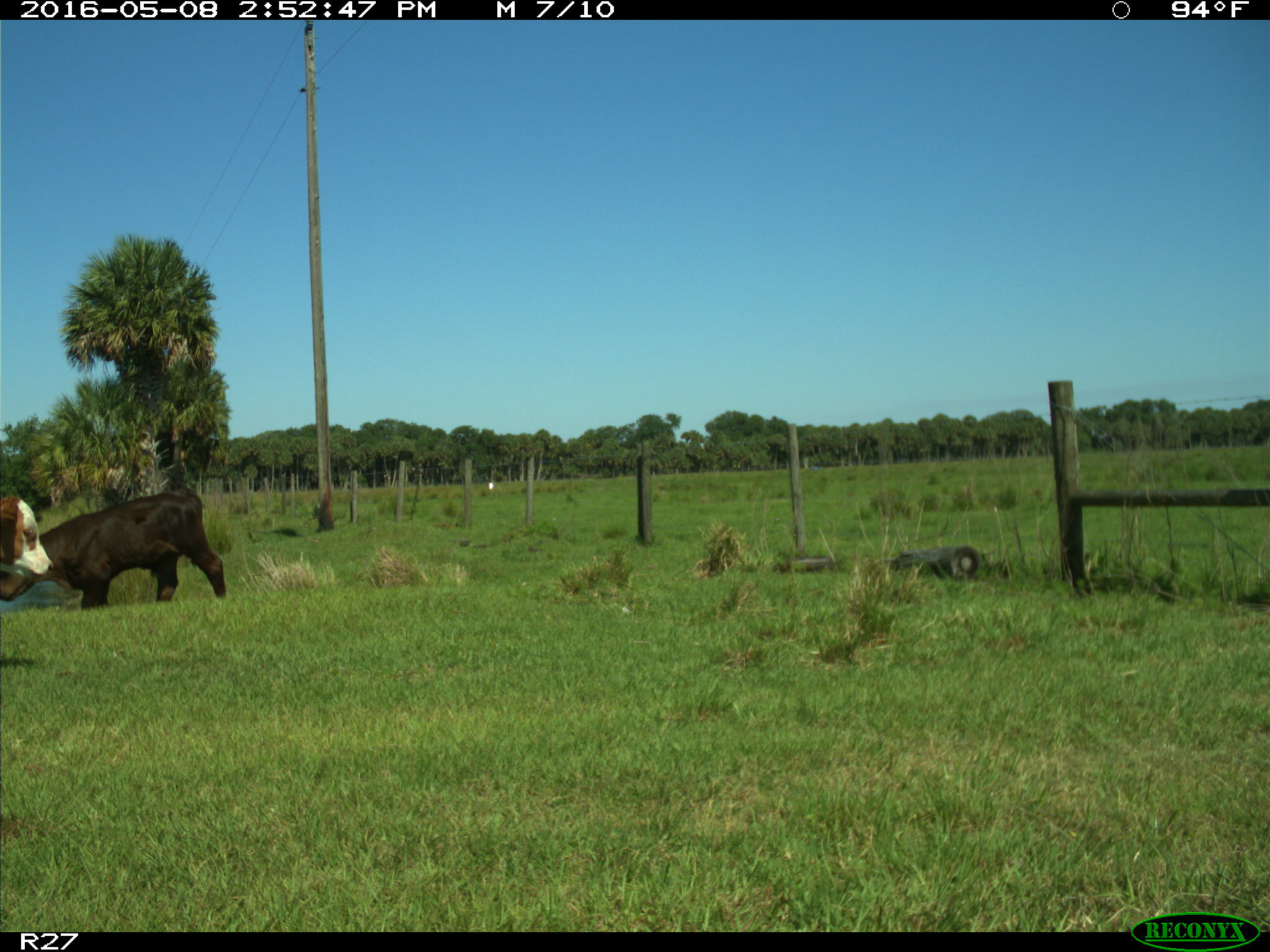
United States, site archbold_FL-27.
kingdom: Animalia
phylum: Chordata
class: Mammalia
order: Artiodactyla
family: Bovidae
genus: Bos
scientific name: Bos taurus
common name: domestic cow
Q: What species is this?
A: Bos taurus (domestic cow).